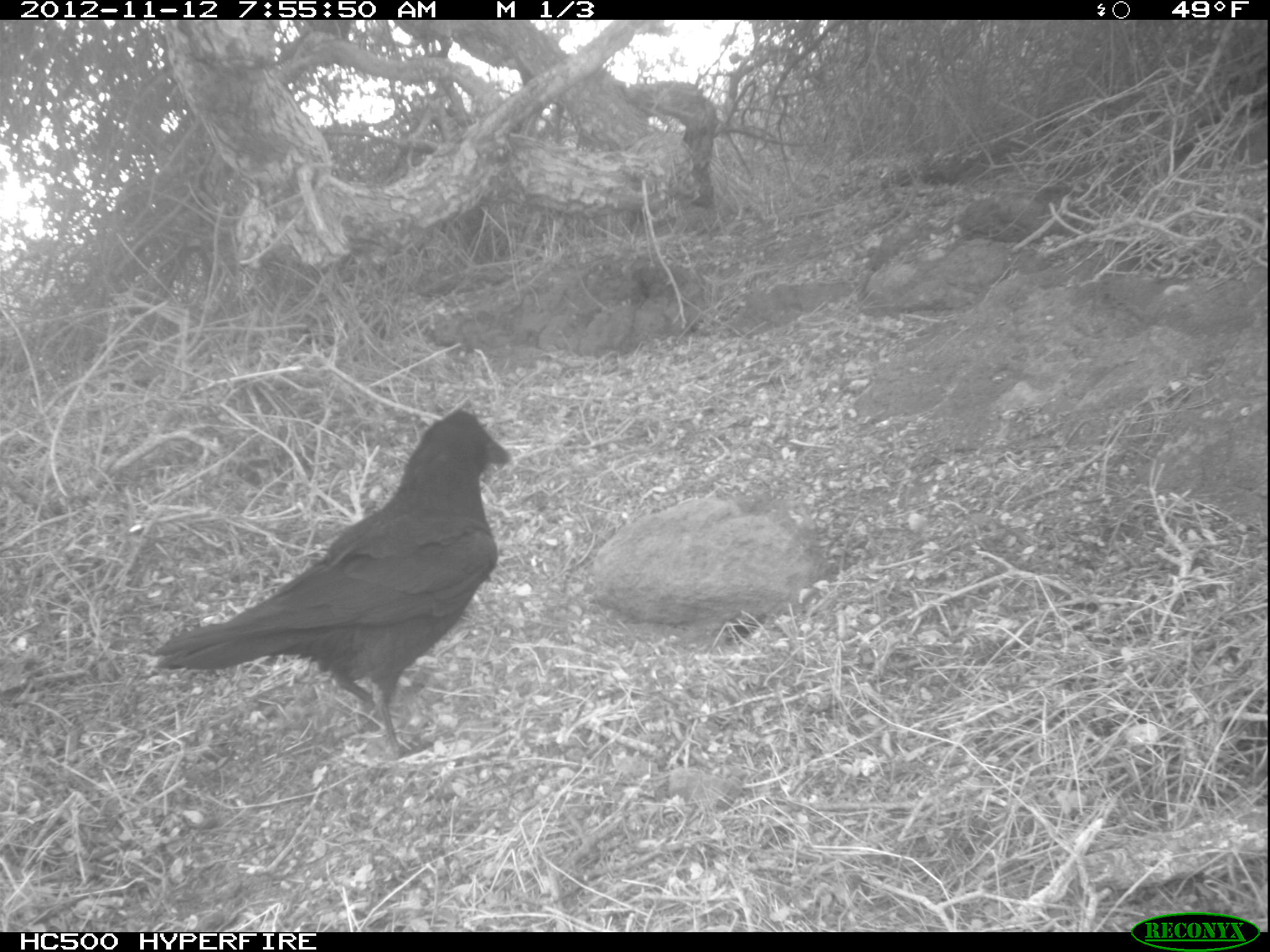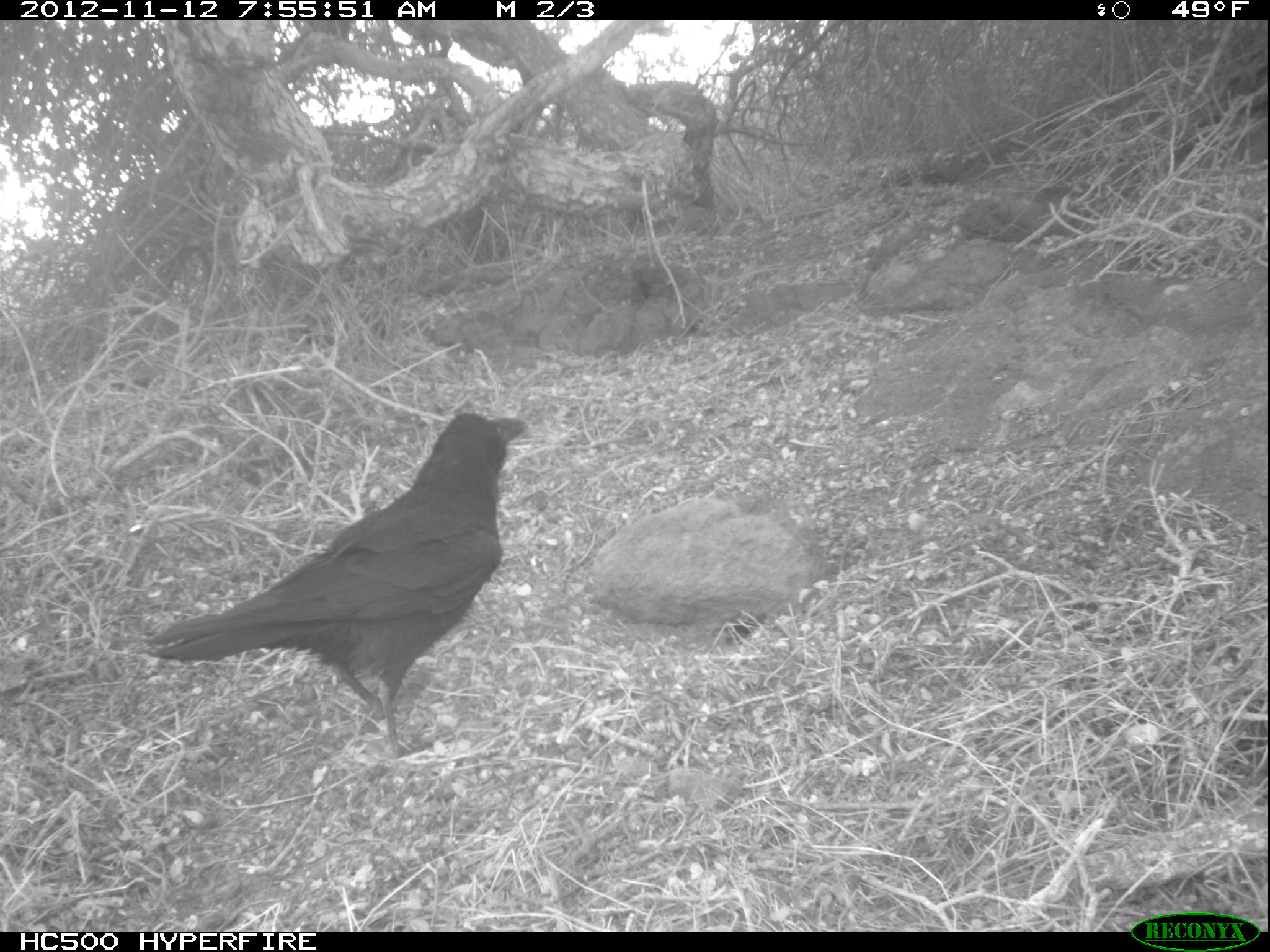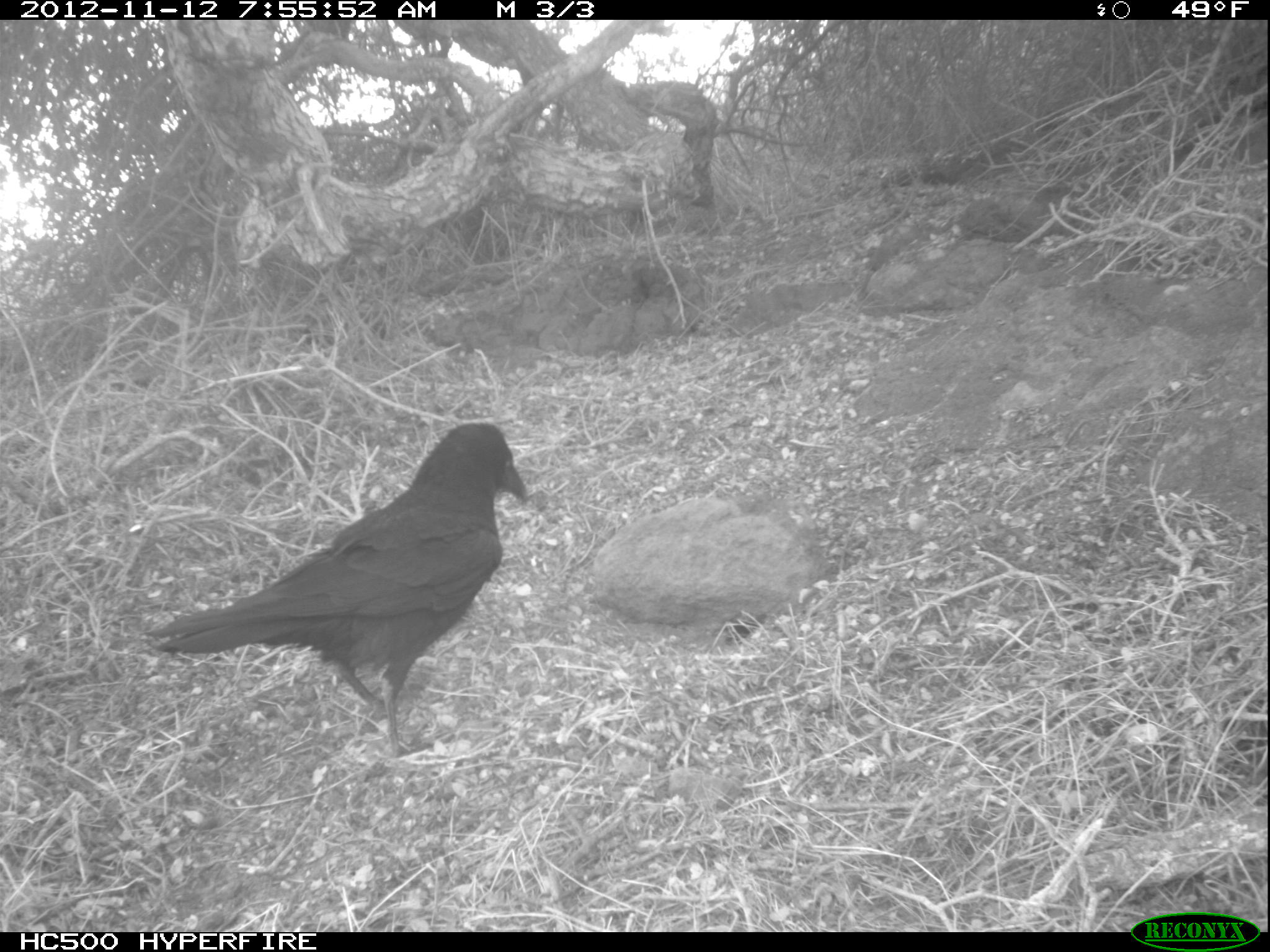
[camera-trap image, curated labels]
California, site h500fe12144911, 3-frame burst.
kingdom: Animalia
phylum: Chordata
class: Aves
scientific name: Aves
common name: bird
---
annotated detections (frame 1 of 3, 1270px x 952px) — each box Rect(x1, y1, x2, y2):
bird: Rect(158, 407, 509, 761)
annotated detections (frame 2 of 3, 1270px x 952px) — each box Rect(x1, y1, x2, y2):
bird: Rect(141, 410, 529, 762)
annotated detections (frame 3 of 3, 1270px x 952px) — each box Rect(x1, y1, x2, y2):
bird: Rect(144, 421, 528, 756)